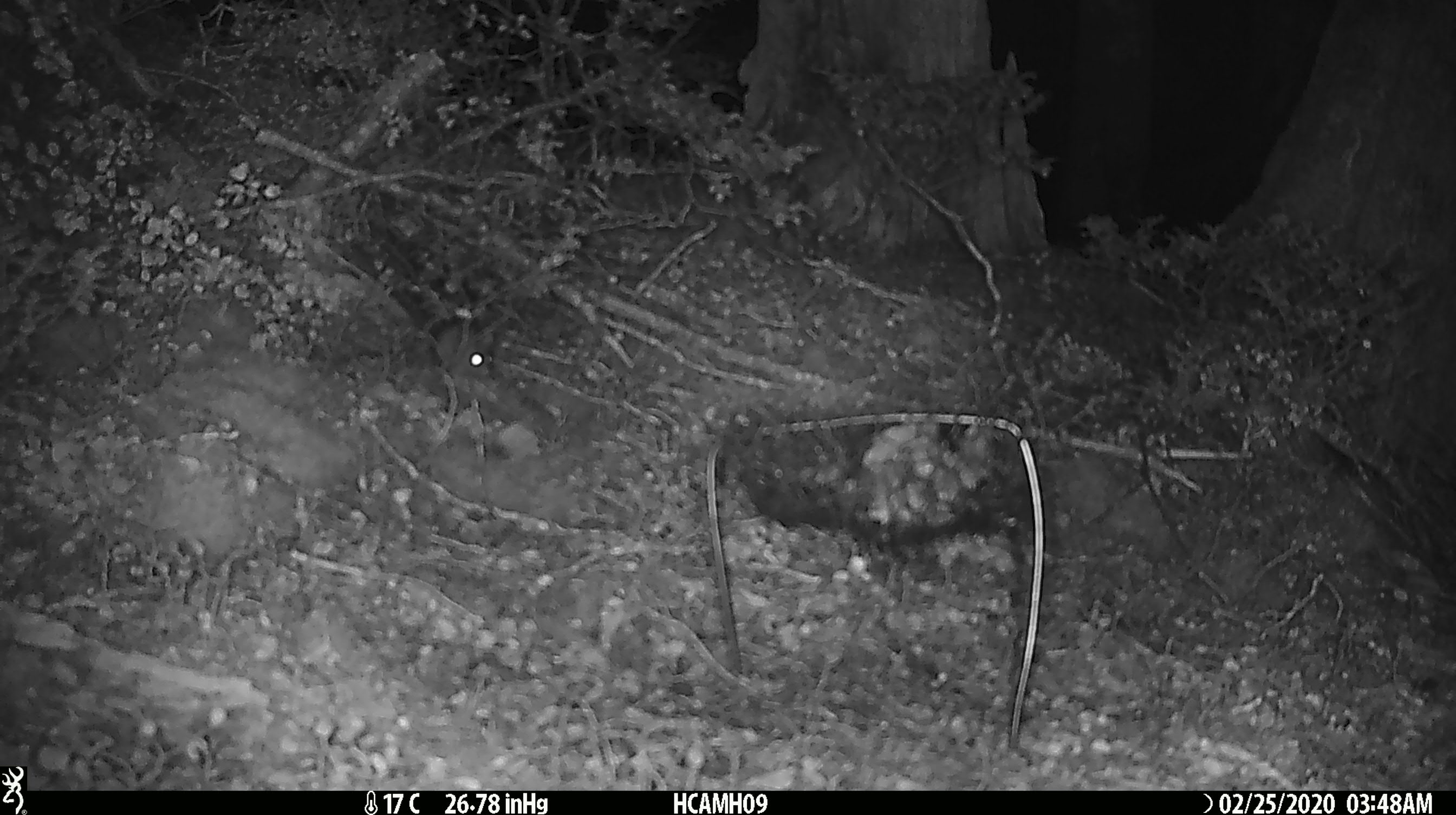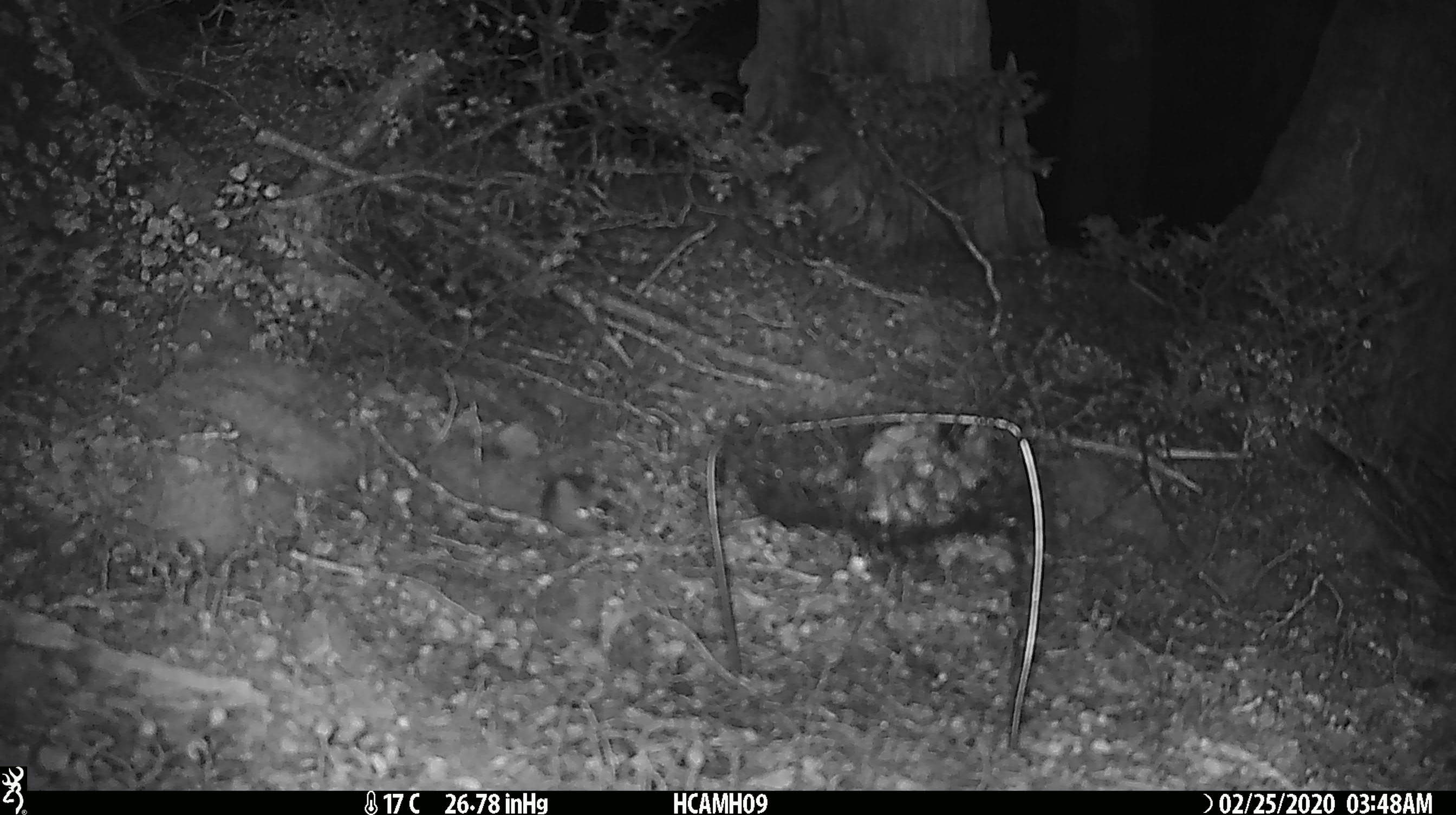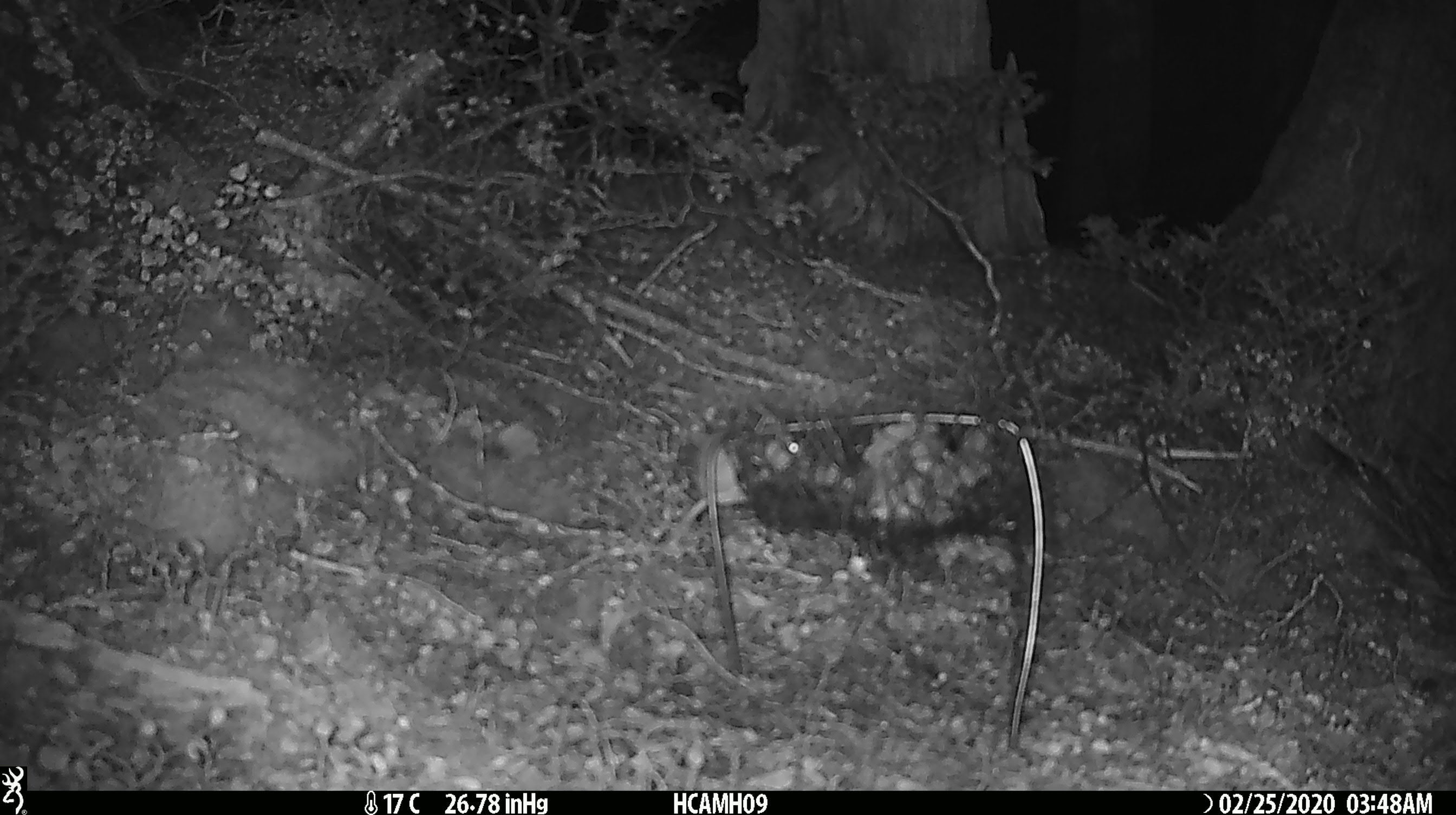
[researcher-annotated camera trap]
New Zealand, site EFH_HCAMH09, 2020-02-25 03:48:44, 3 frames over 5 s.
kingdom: Animalia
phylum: Chordata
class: Mammalia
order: Rodentia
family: Muridae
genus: Mus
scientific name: Mus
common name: mouse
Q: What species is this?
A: Mouse (Mus).